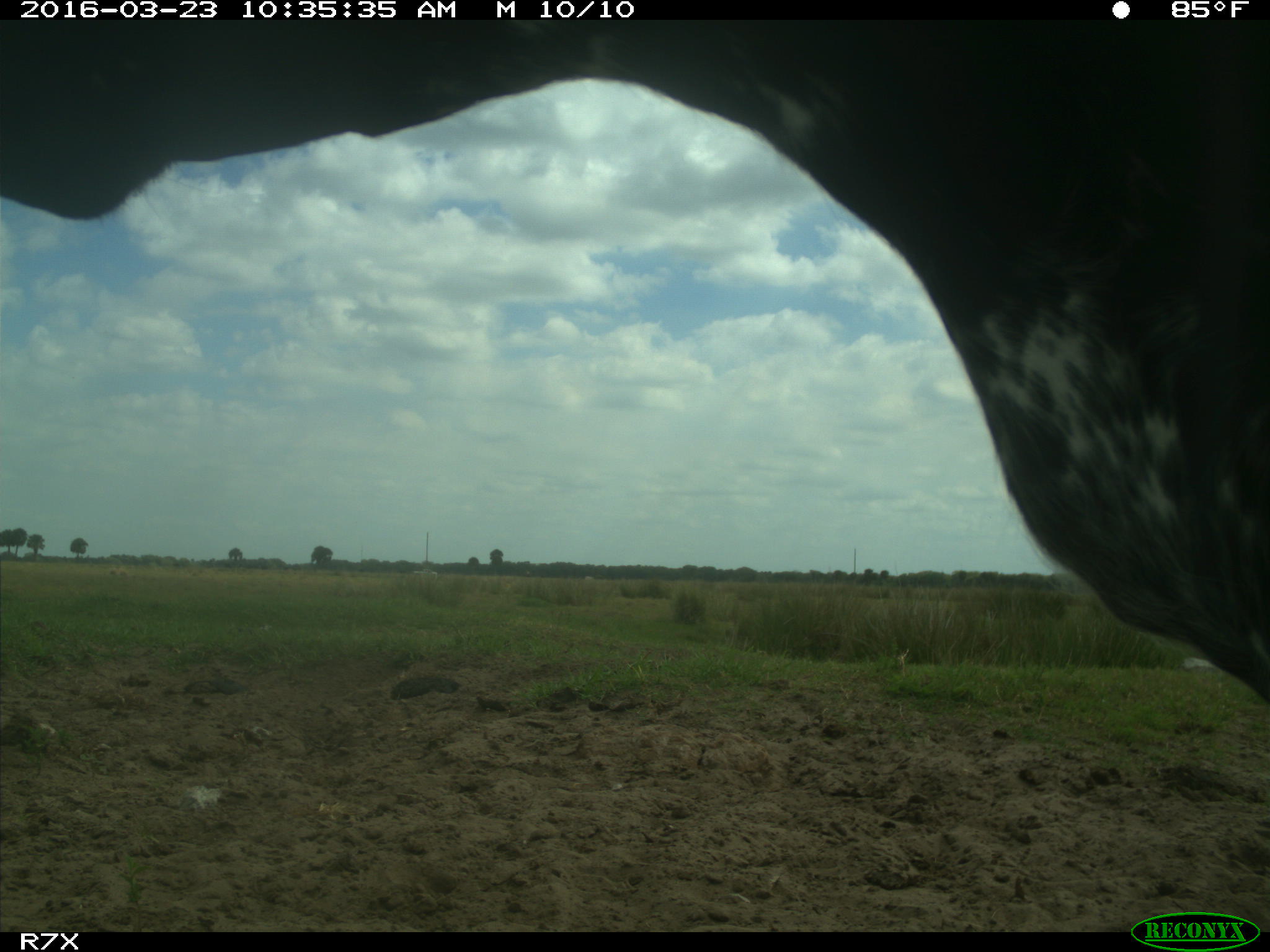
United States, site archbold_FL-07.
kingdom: Animalia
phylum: Chordata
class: Mammalia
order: Artiodactyla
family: Bovidae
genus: Bos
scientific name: Bos taurus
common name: domestic cow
Bos taurus (domestic cow).